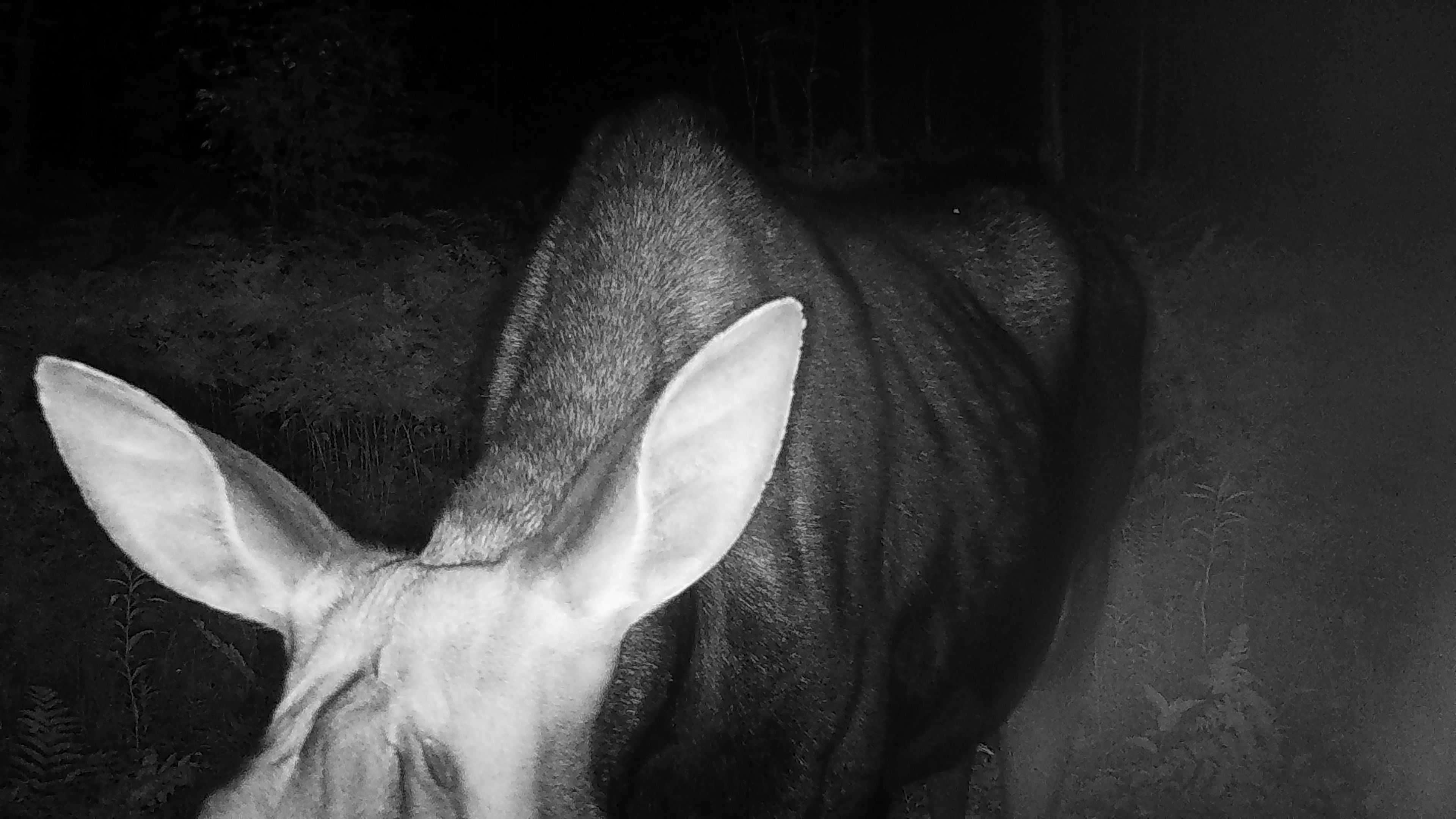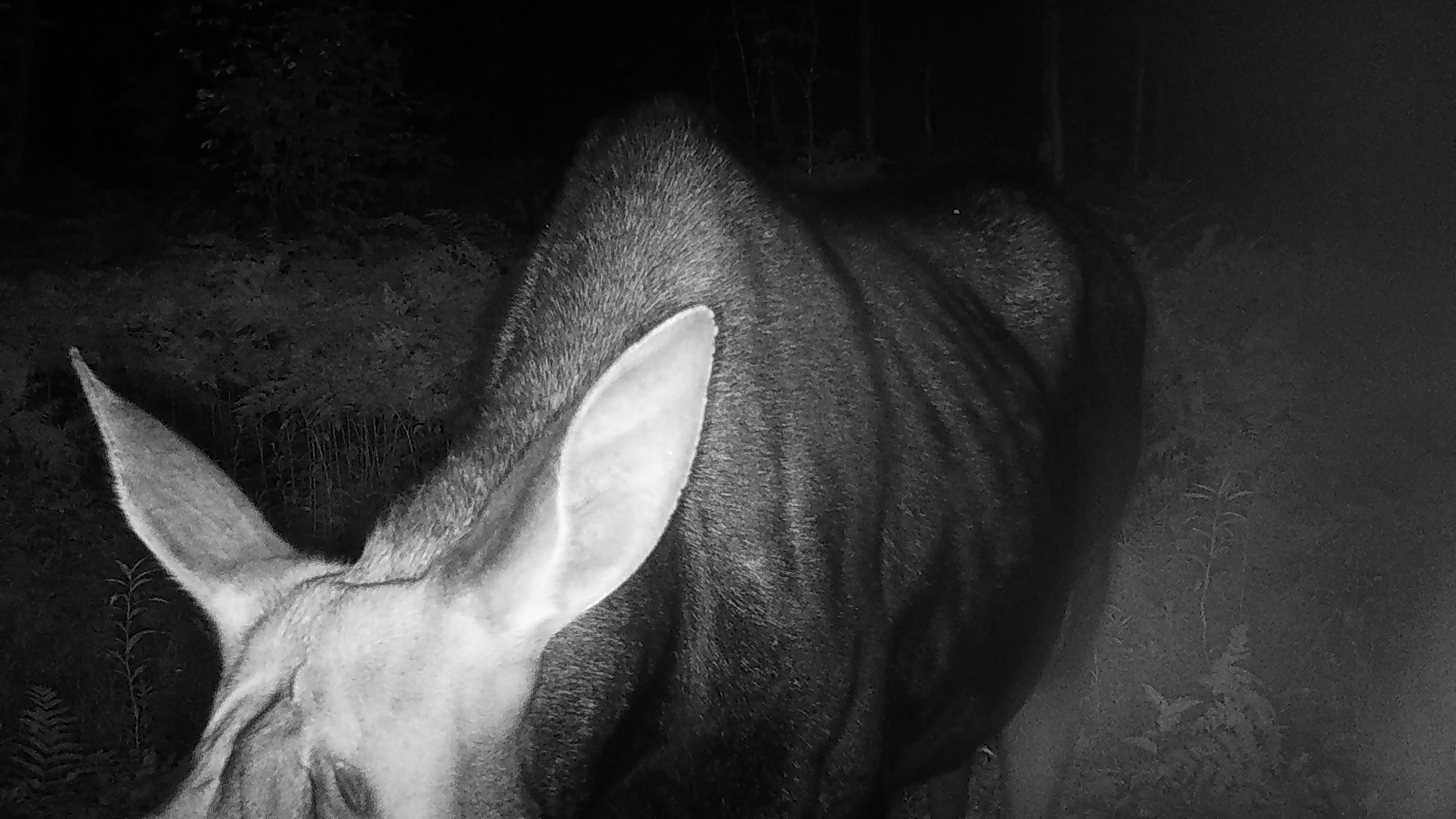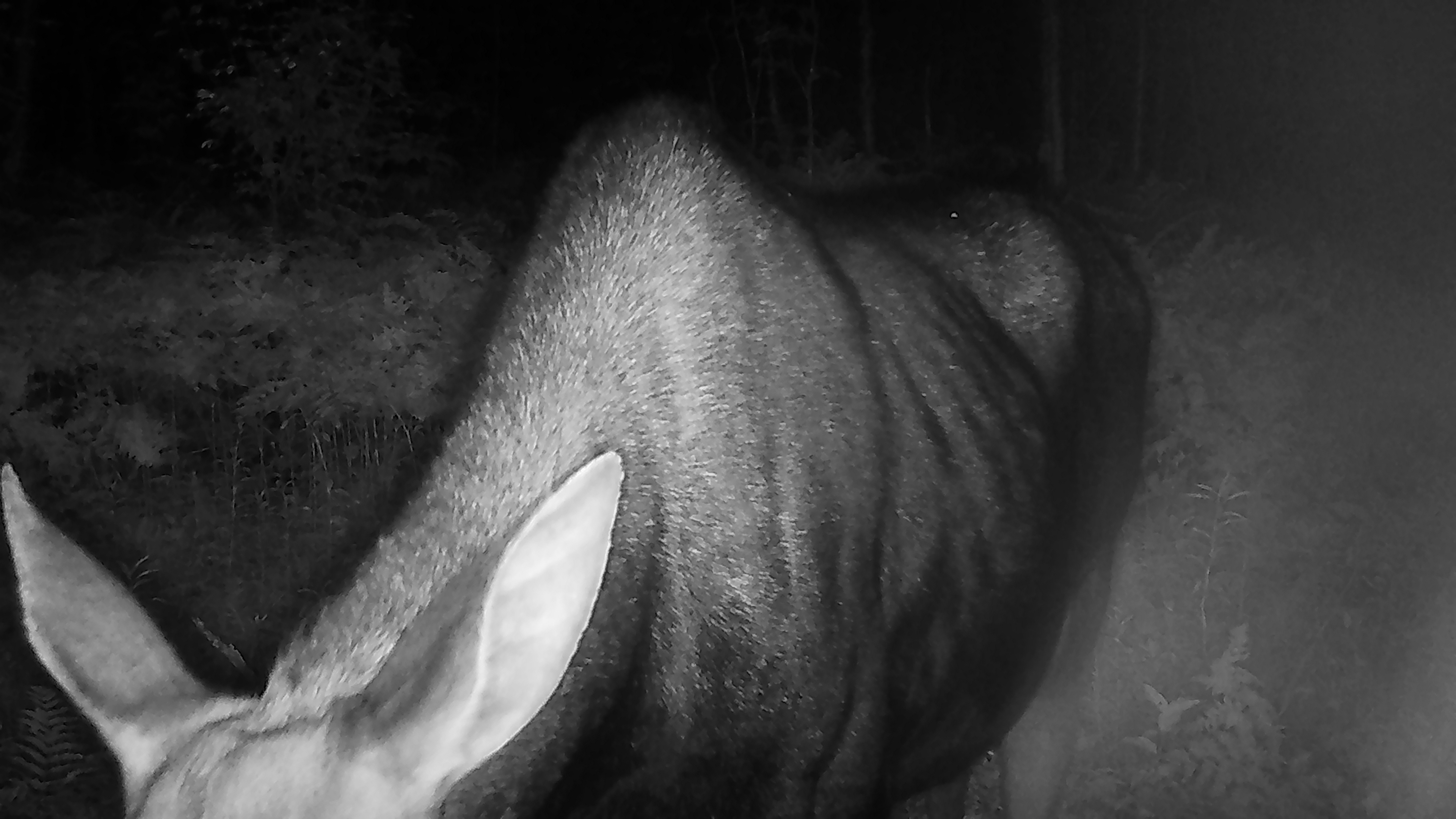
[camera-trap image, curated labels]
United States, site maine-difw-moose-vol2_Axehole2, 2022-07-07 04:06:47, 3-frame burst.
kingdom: Animalia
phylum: Chordata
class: Mammalia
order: Artiodactyla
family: Cervidae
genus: Alces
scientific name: Alces alces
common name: moose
Moose (Alces alces).